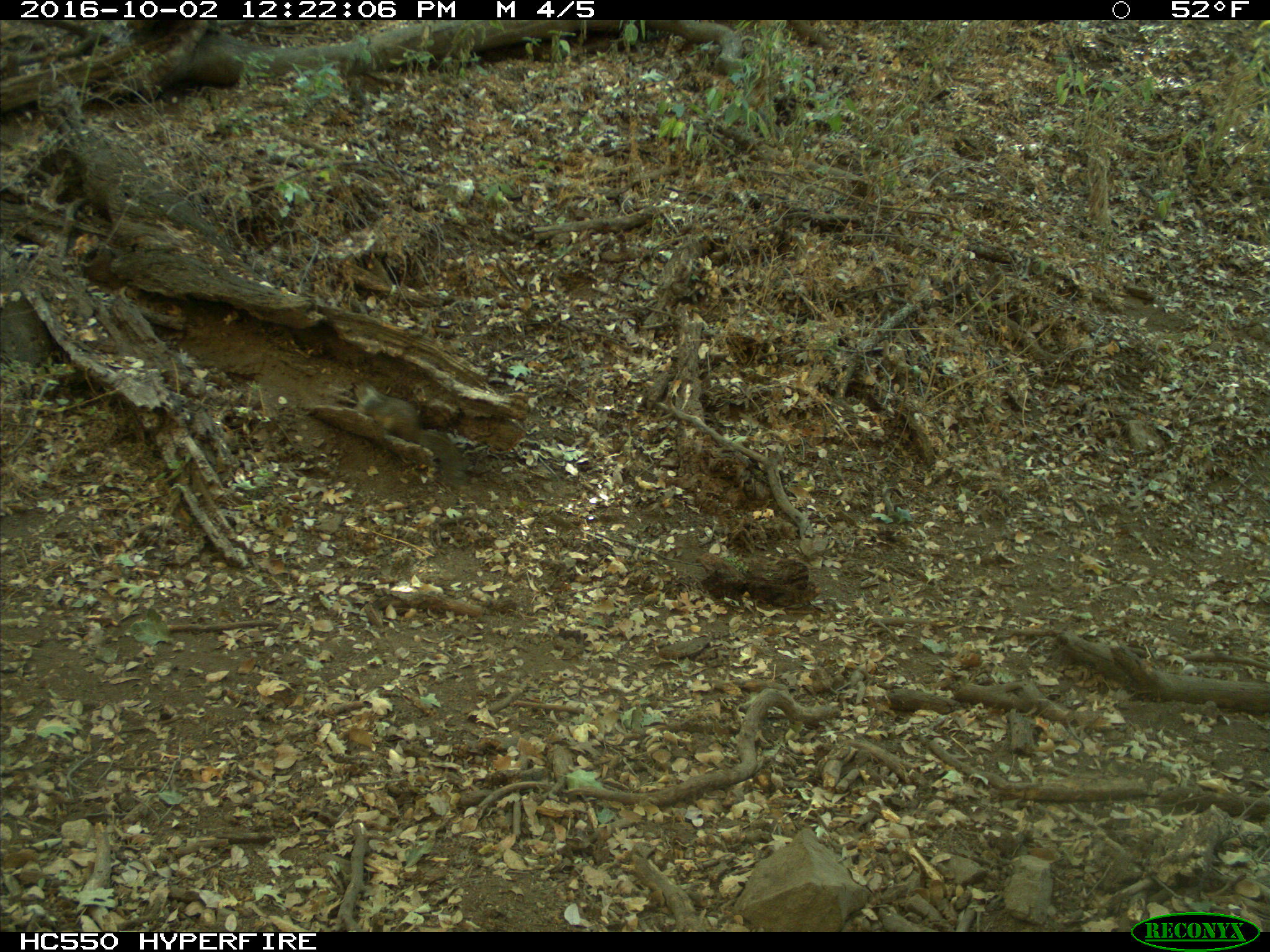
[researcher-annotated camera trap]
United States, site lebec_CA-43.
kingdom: Animalia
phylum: Chordata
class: Mammalia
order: Rodentia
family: Sciuridae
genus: Otospermophilus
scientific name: Otospermophilus beecheyi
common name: california ground squirrel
Otospermophilus beecheyi (california ground squirrel).